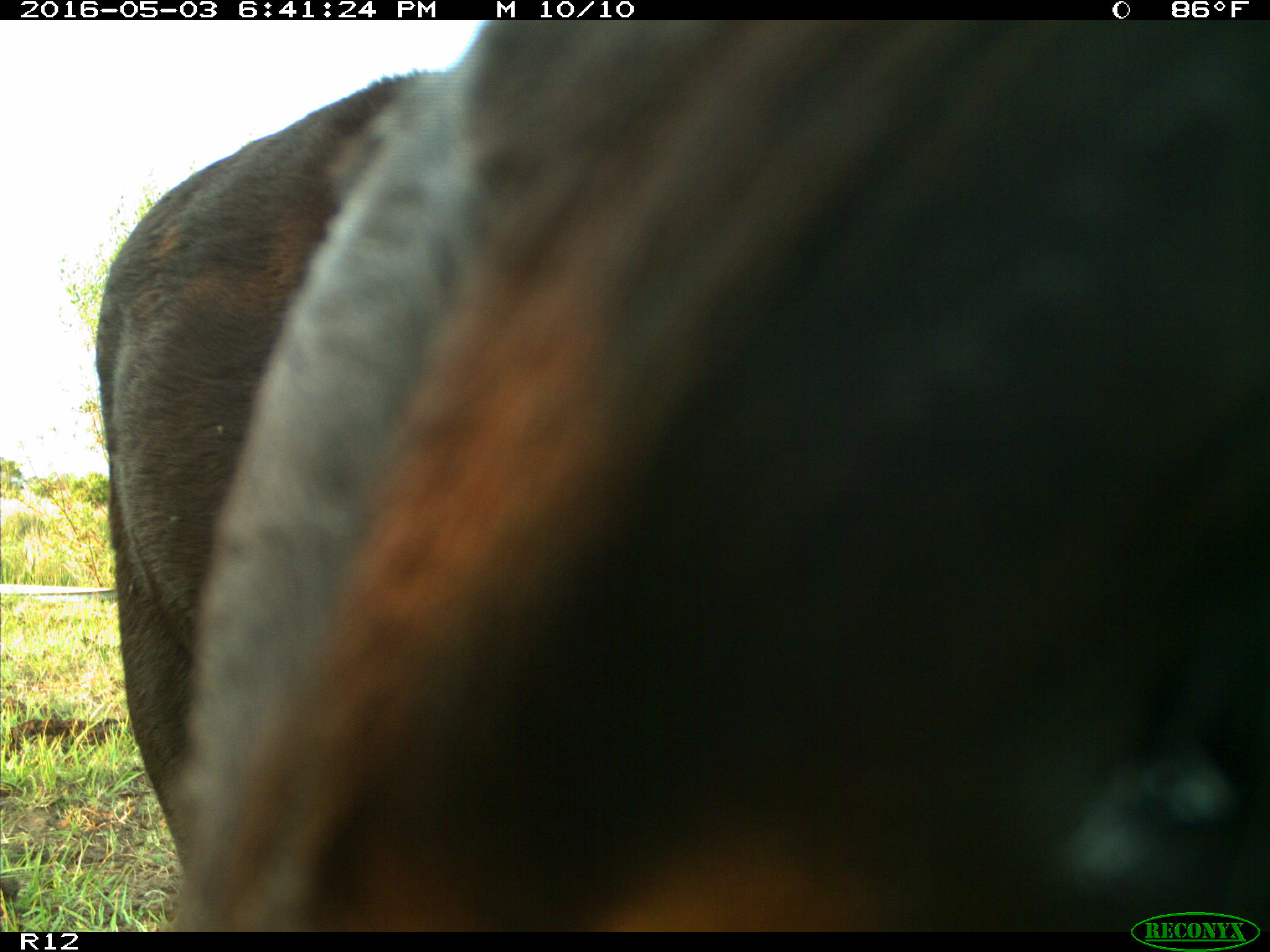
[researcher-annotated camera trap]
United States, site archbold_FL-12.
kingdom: Animalia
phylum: Chordata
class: Mammalia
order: Artiodactyla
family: Bovidae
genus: Bos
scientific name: Bos taurus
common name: domestic cow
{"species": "Bos taurus (domestic cow)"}